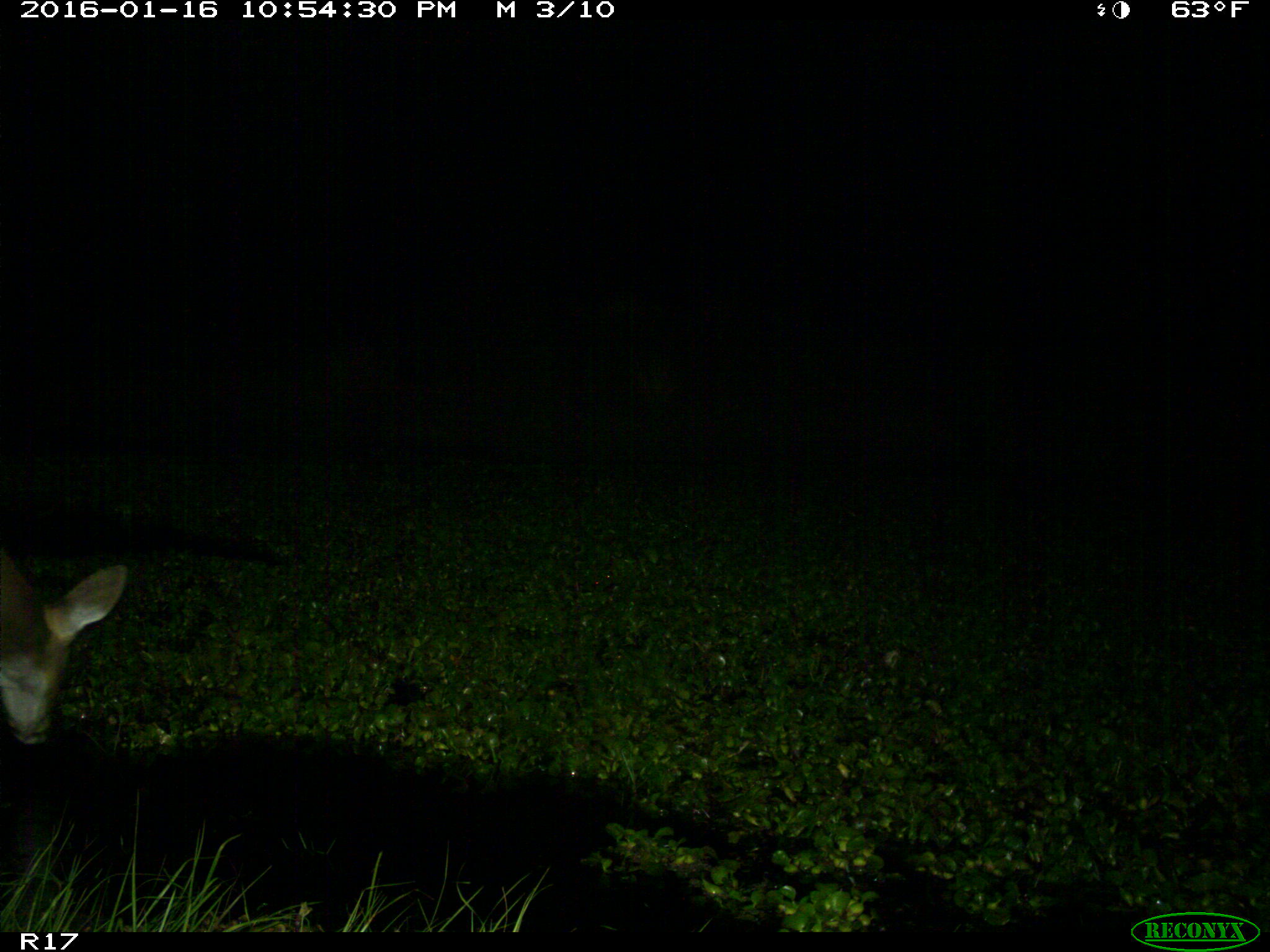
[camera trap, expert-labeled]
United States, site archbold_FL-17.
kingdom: Animalia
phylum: Chordata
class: Mammalia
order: Artiodactyla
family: Cervidae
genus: Odocoileus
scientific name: Odocoileus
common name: deer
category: unidentified deer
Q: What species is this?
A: Unidentified deer (deer) (Odocoileus).